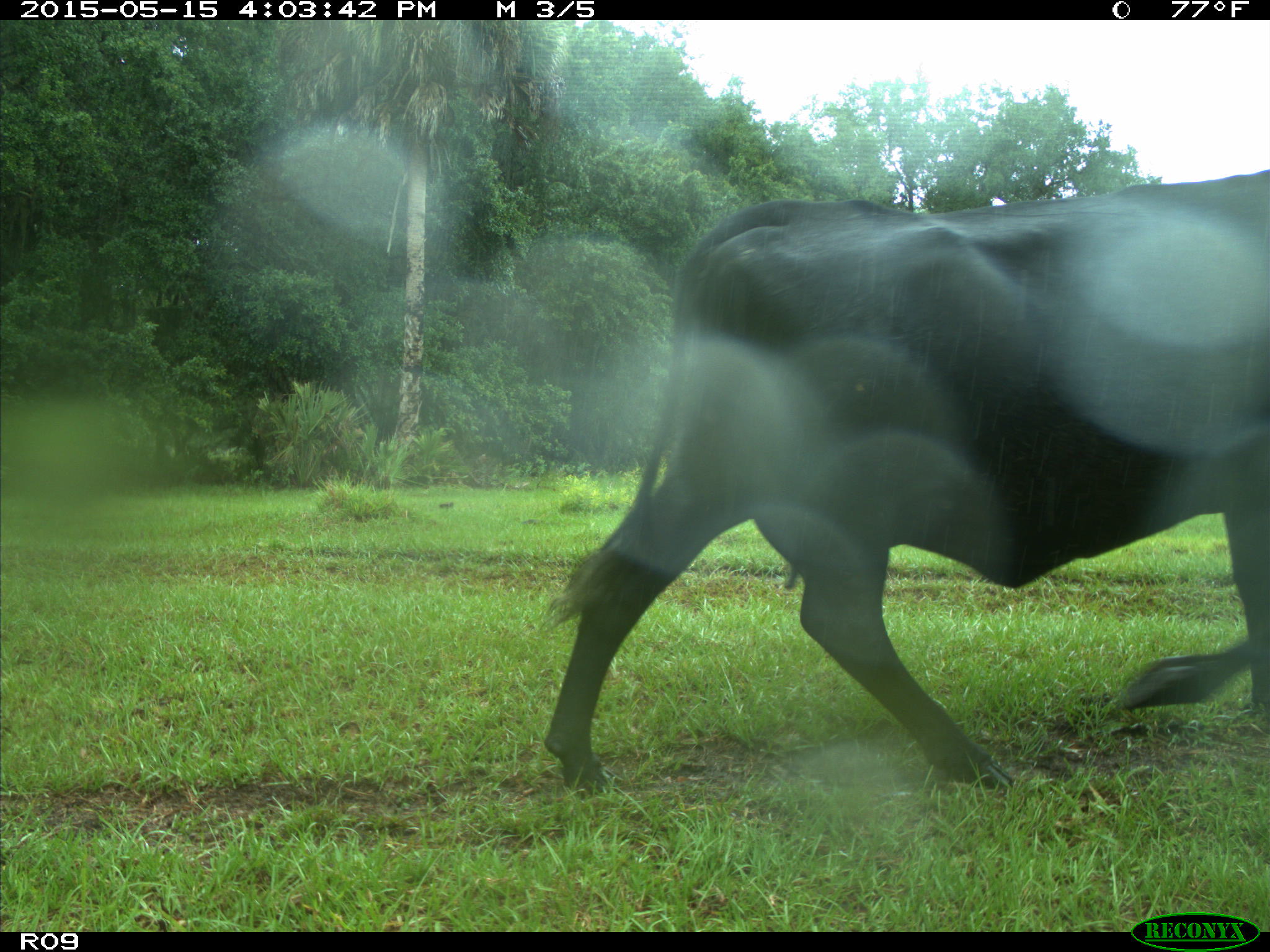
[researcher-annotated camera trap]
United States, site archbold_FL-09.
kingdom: Animalia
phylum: Chordata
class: Mammalia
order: Artiodactyla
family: Bovidae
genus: Bos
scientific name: Bos taurus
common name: domestic cow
Bos taurus (domestic cow).